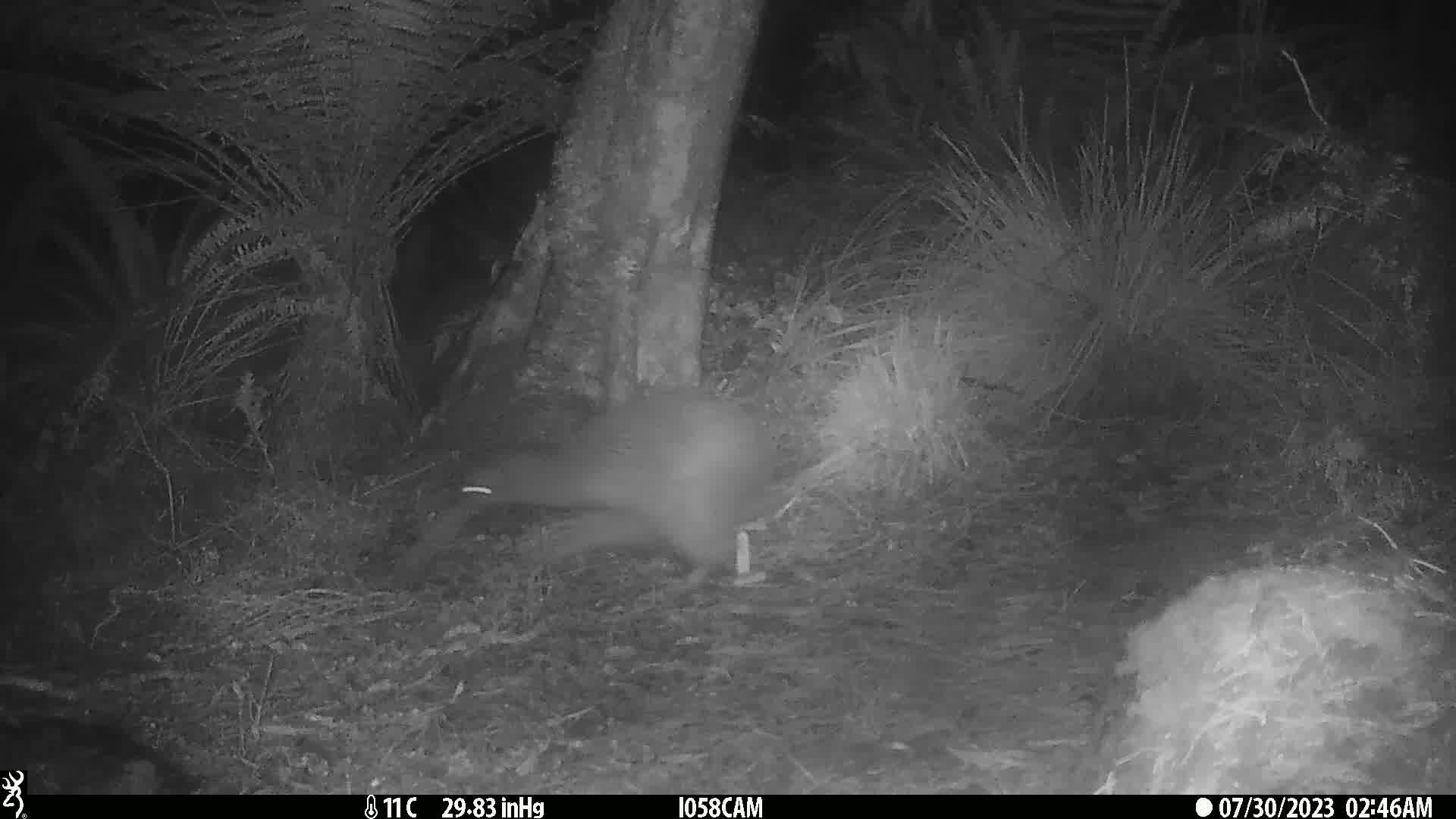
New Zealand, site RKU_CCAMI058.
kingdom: Animalia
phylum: Chordata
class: Aves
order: Apterygiformes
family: Apterygidae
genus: Apteryx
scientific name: Apteryx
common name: kiwi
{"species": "kiwi (Apteryx)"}